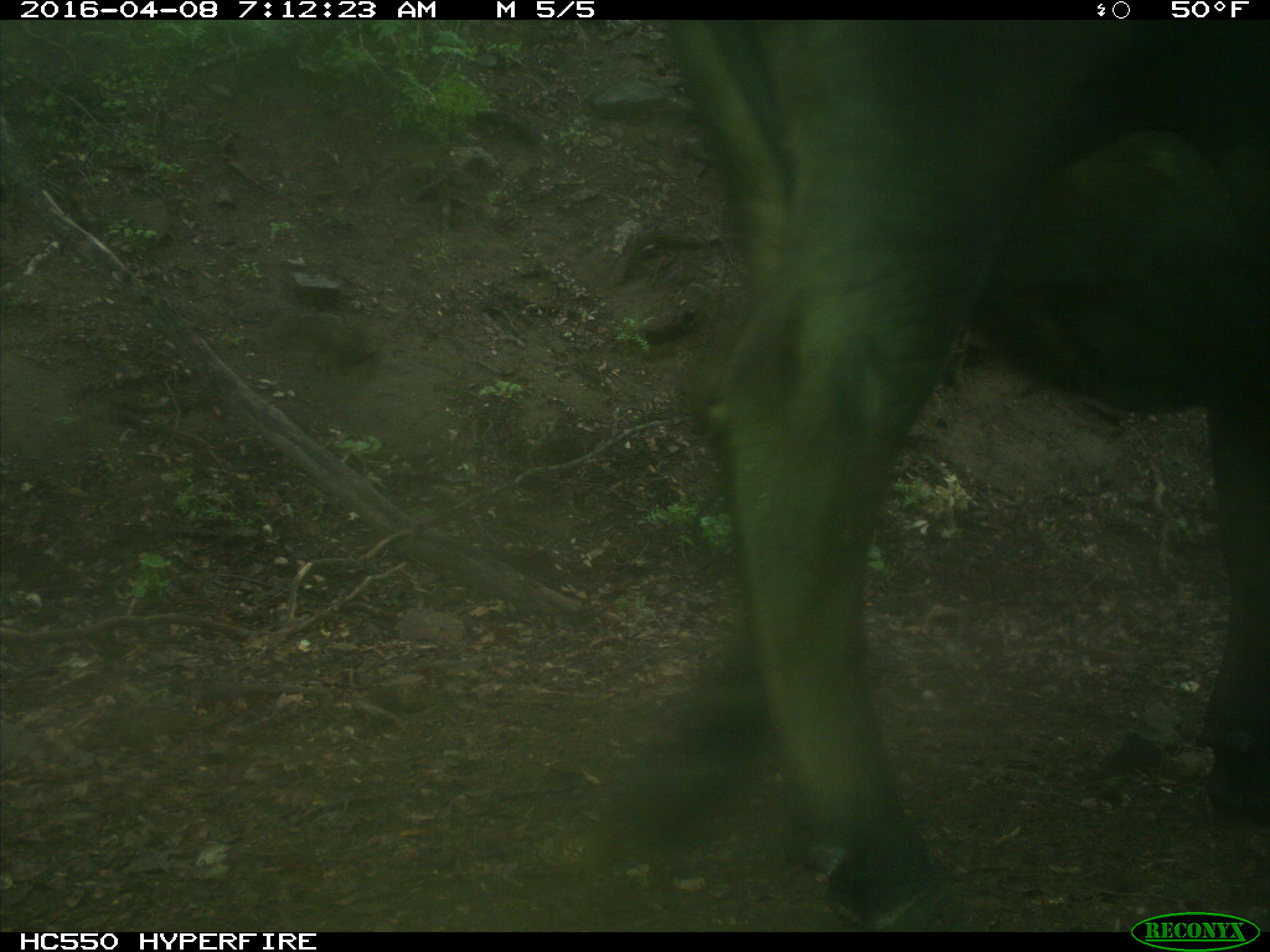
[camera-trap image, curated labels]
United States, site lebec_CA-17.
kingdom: Animalia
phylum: Chordata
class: Mammalia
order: Artiodactyla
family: Bovidae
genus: Bos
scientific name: Bos taurus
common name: domestic cow